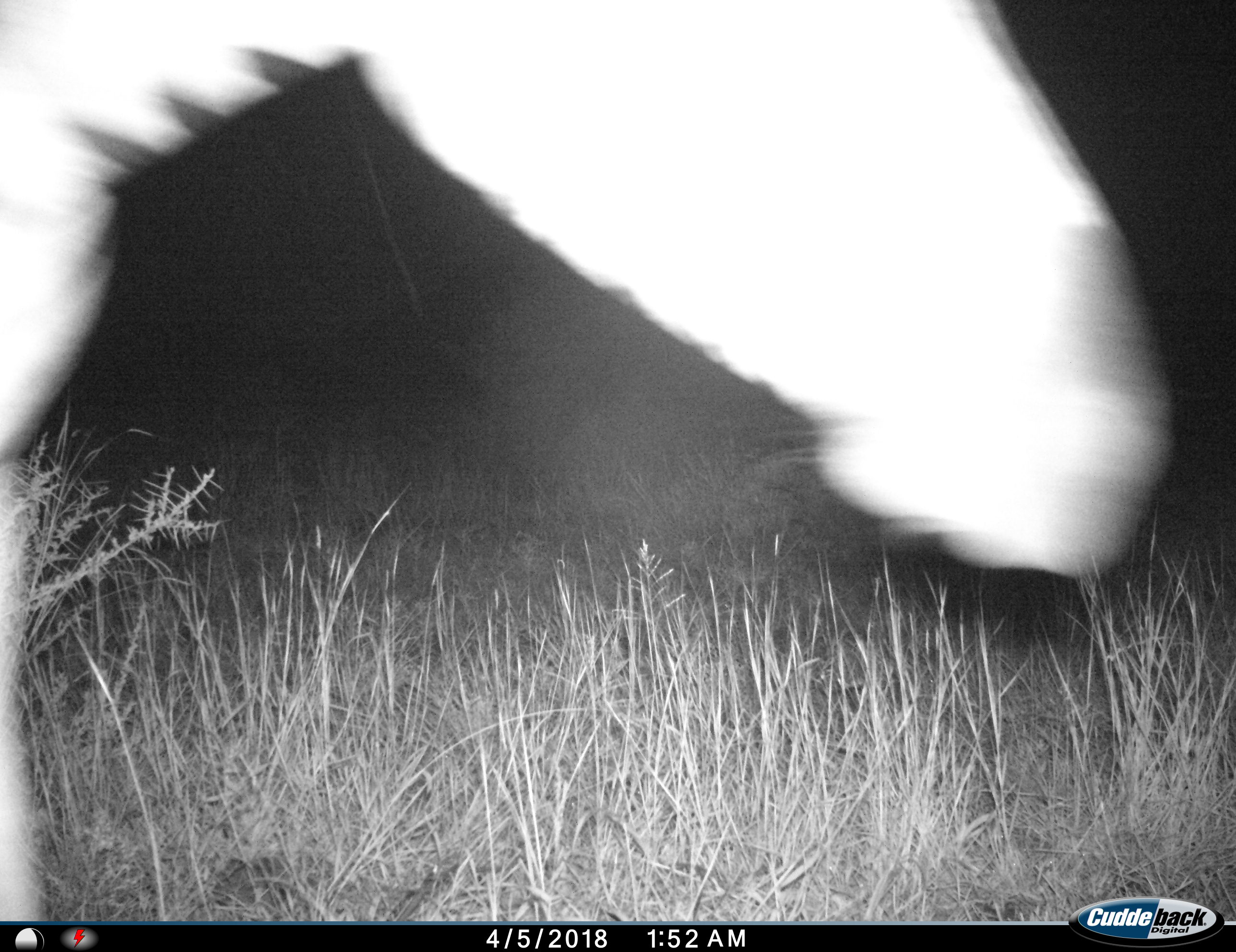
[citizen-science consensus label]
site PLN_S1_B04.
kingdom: Animalia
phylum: Chordata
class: Mammalia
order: Perissodactyla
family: Equidae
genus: Equus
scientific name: Equus quagga burchellii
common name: burchell's zebra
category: zebraburchells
Zebraburchells (burchell's zebra) (Equus quagga burchellii), count 1. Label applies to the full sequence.